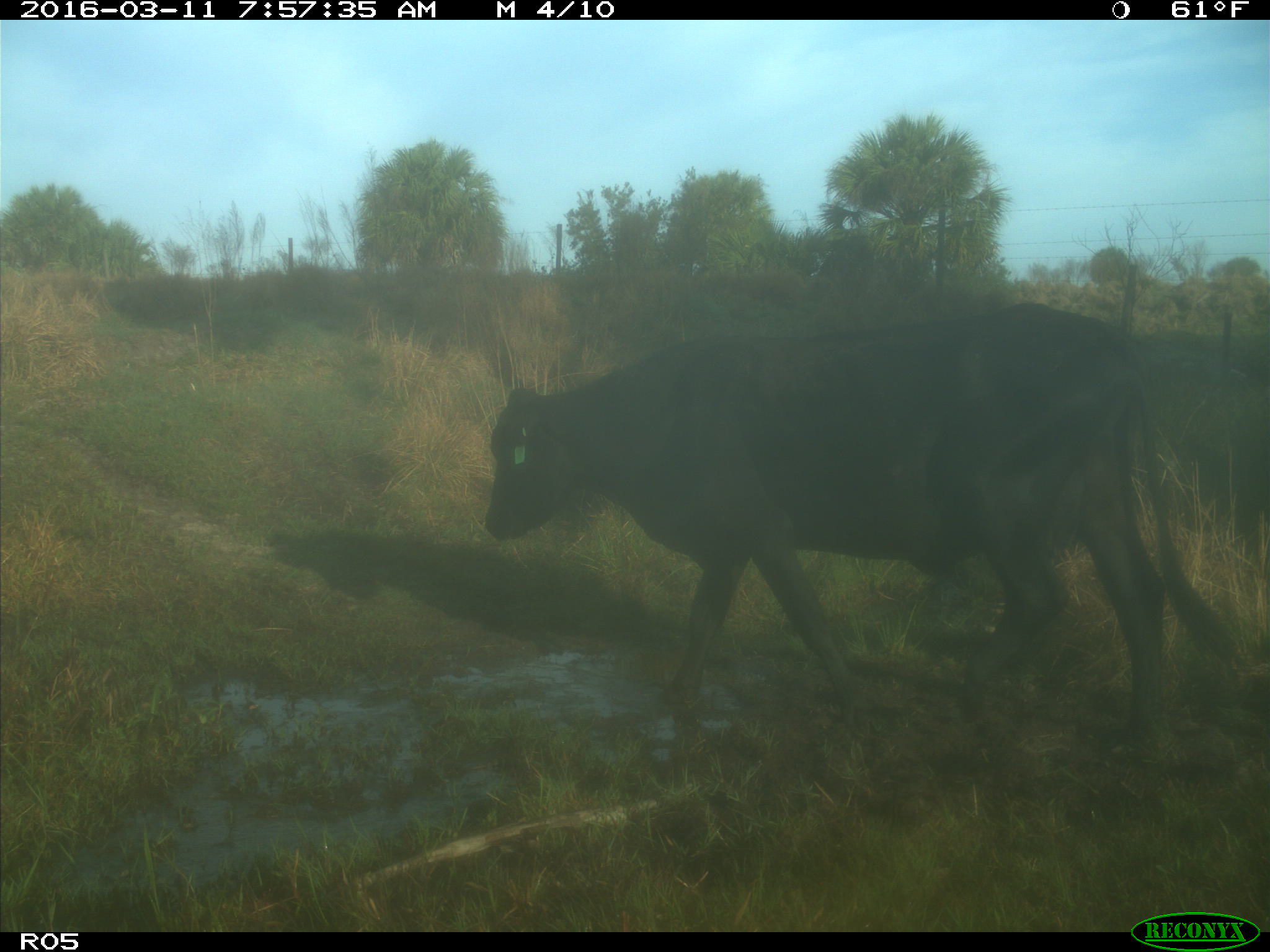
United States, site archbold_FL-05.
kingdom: Animalia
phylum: Chordata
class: Mammalia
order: Artiodactyla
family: Bovidae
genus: Bos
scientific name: Bos taurus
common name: domestic cow